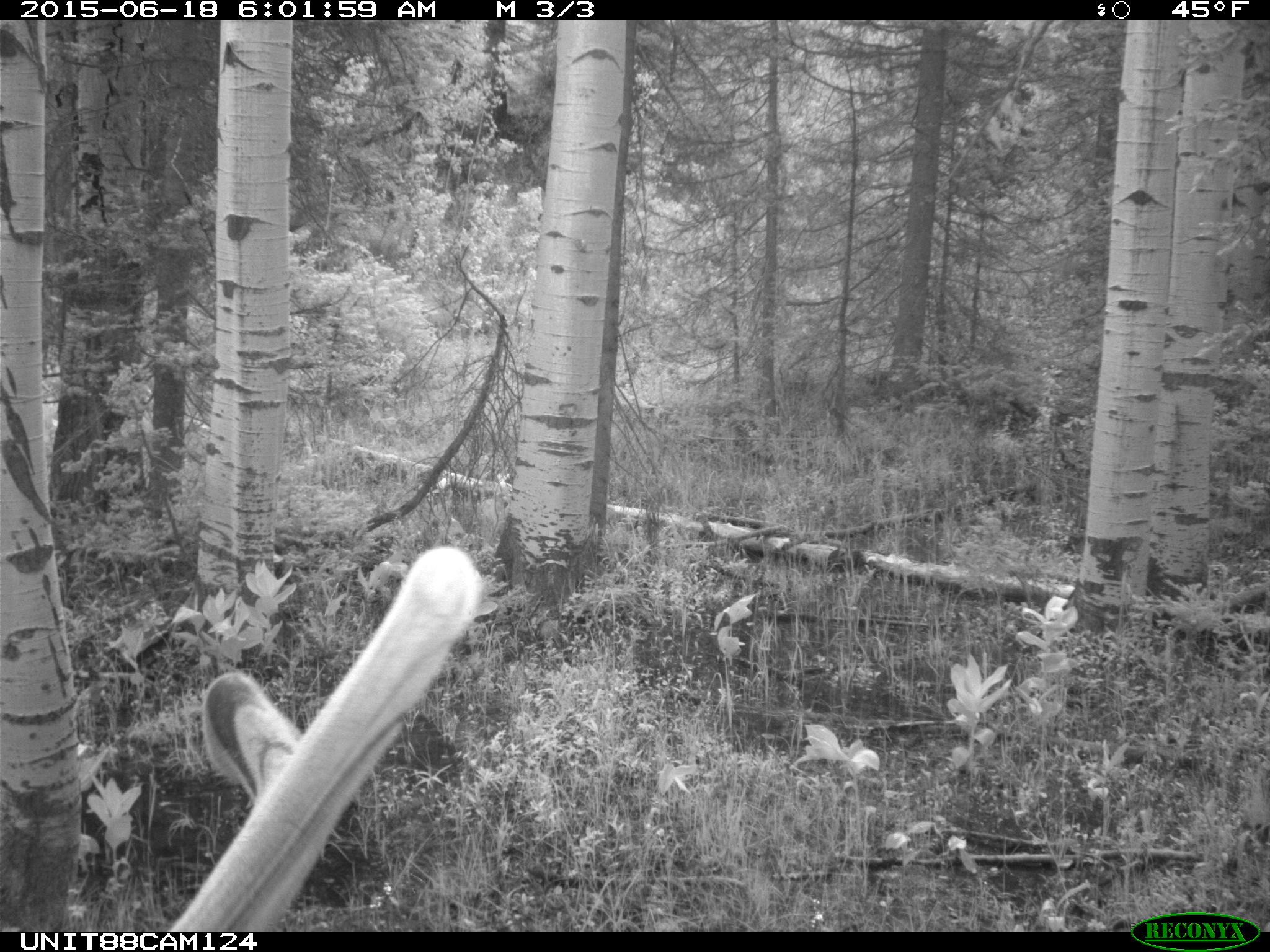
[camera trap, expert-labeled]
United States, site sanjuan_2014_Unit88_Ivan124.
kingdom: Animalia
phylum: Chordata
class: Mammalia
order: Artiodactyla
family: Cervidae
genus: Cervus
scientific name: Cervus elaphus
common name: red deer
Cervus elaphus (red deer).